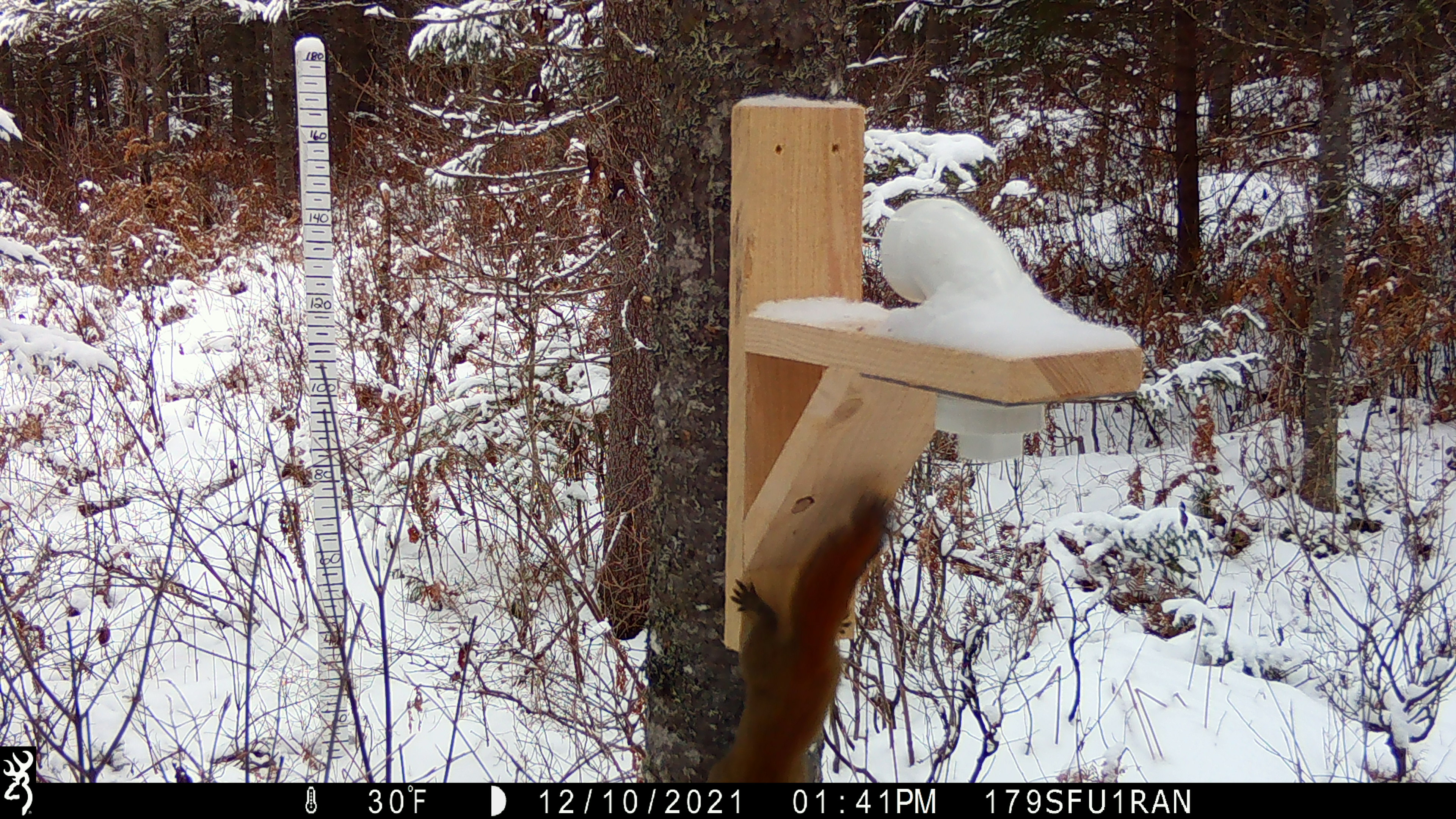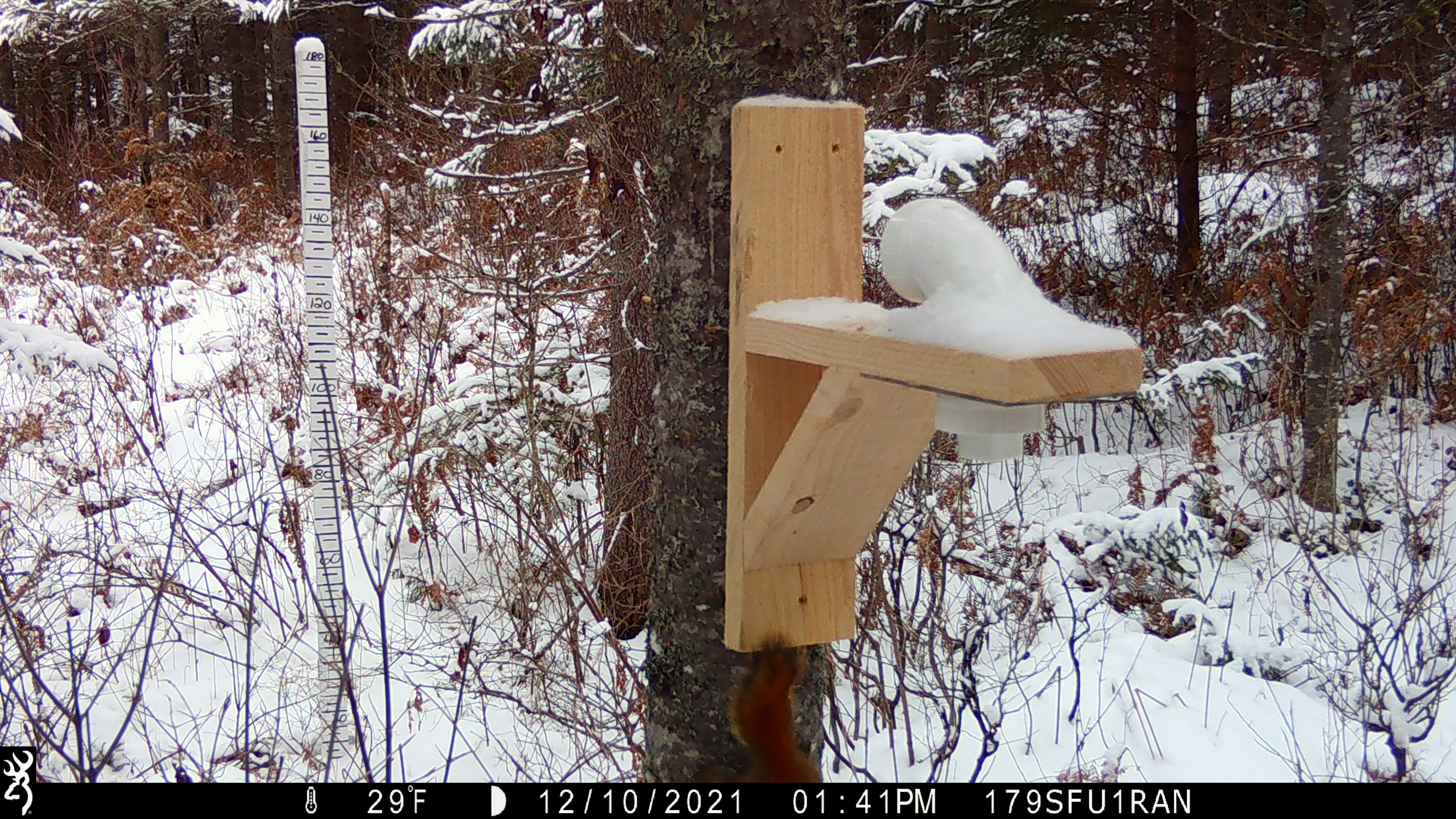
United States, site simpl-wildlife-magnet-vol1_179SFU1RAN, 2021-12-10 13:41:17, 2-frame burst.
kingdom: Animalia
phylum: Chordata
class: Mammalia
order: Rodentia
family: Sciuridae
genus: Tamiasciurus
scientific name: Tamiasciurus hudsonicus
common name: red squirrel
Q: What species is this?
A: Red squirrel (Tamiasciurus hudsonicus).